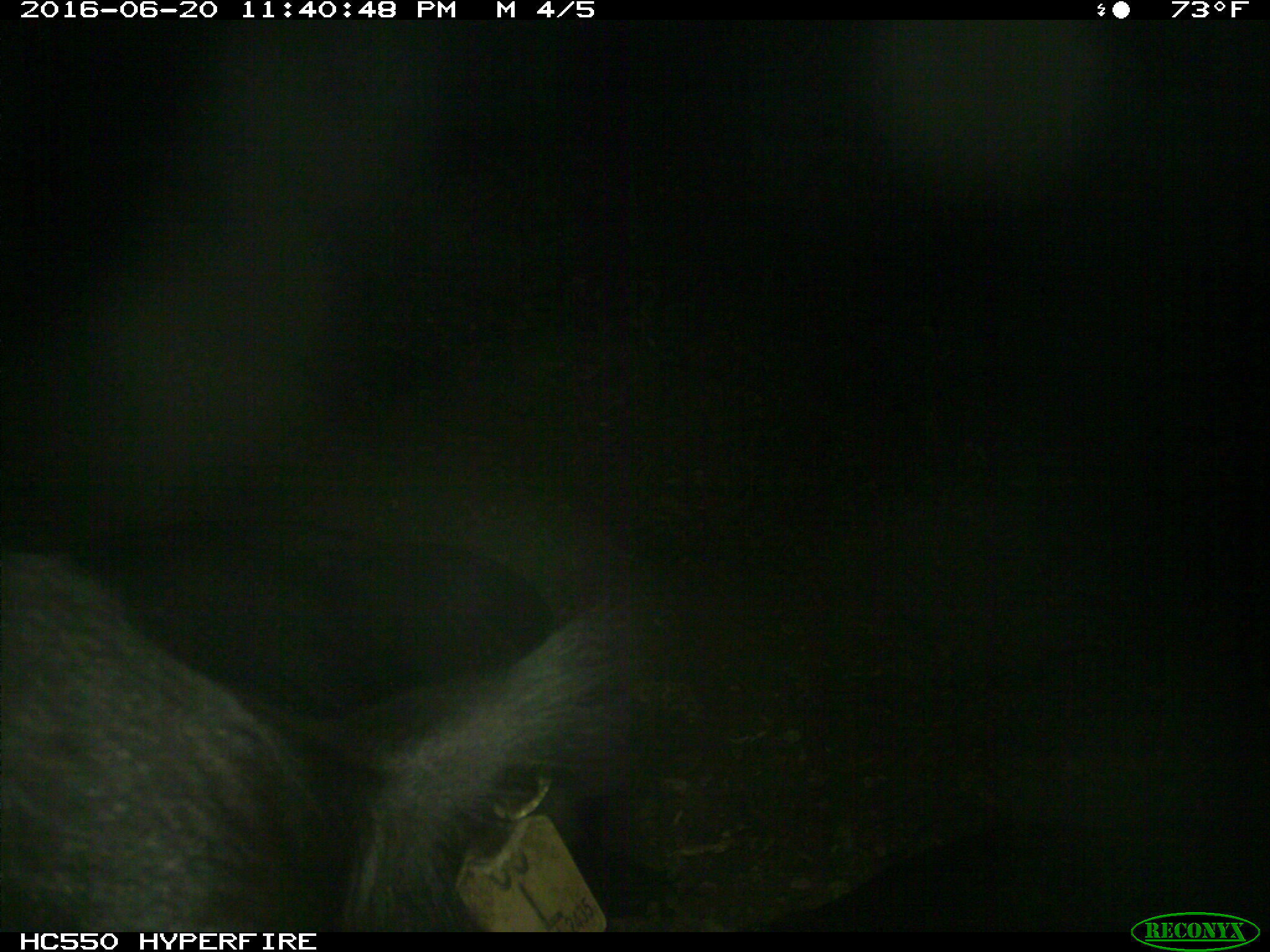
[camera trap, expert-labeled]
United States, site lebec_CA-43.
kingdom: Animalia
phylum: Chordata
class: Mammalia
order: Artiodactyla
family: Bovidae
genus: Bos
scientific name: Bos taurus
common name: domestic cow